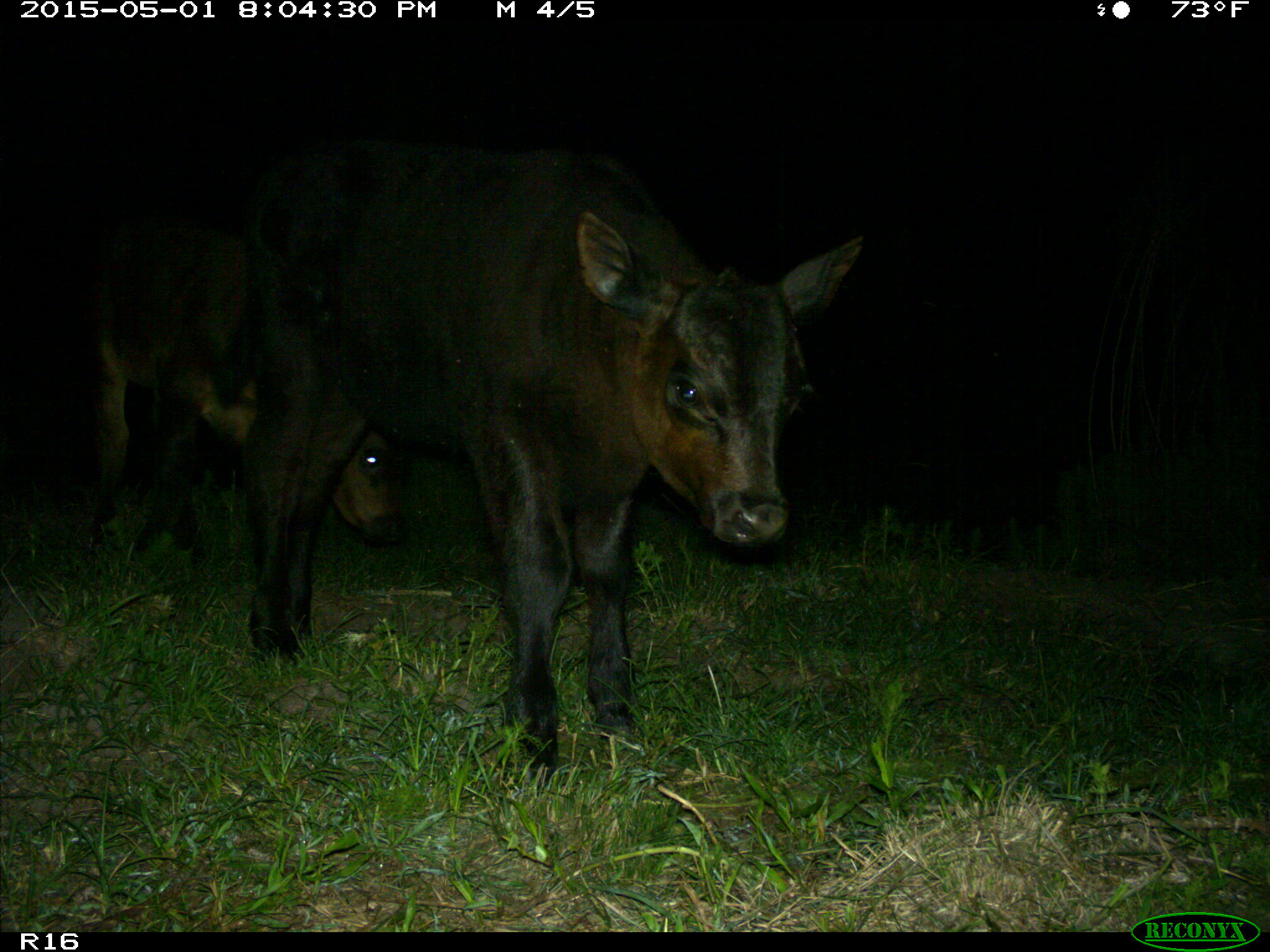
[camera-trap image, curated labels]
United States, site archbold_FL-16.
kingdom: Animalia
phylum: Chordata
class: Mammalia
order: Artiodactyla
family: Bovidae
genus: Bos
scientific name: Bos taurus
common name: domestic cow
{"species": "Bos taurus (domestic cow)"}